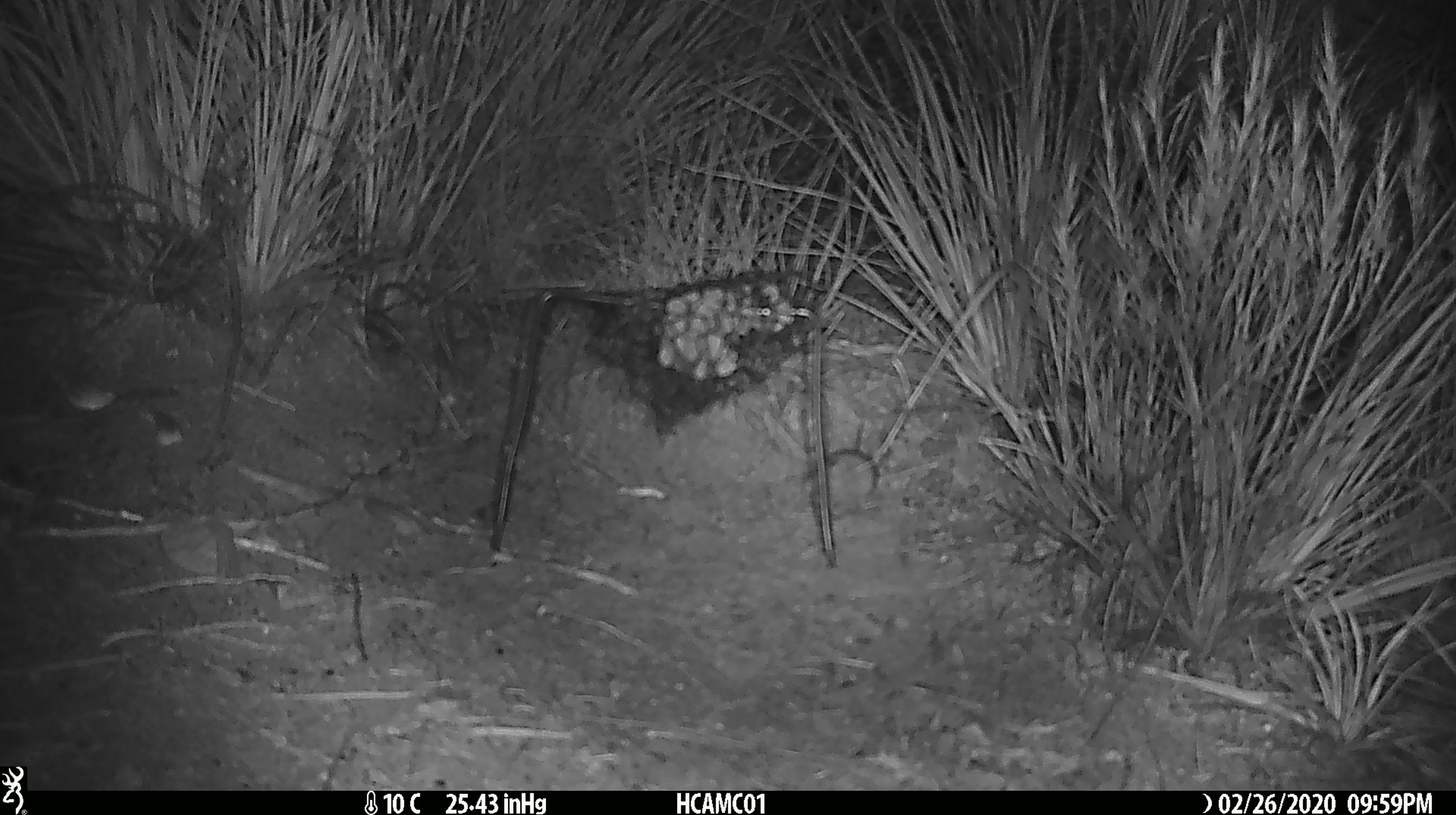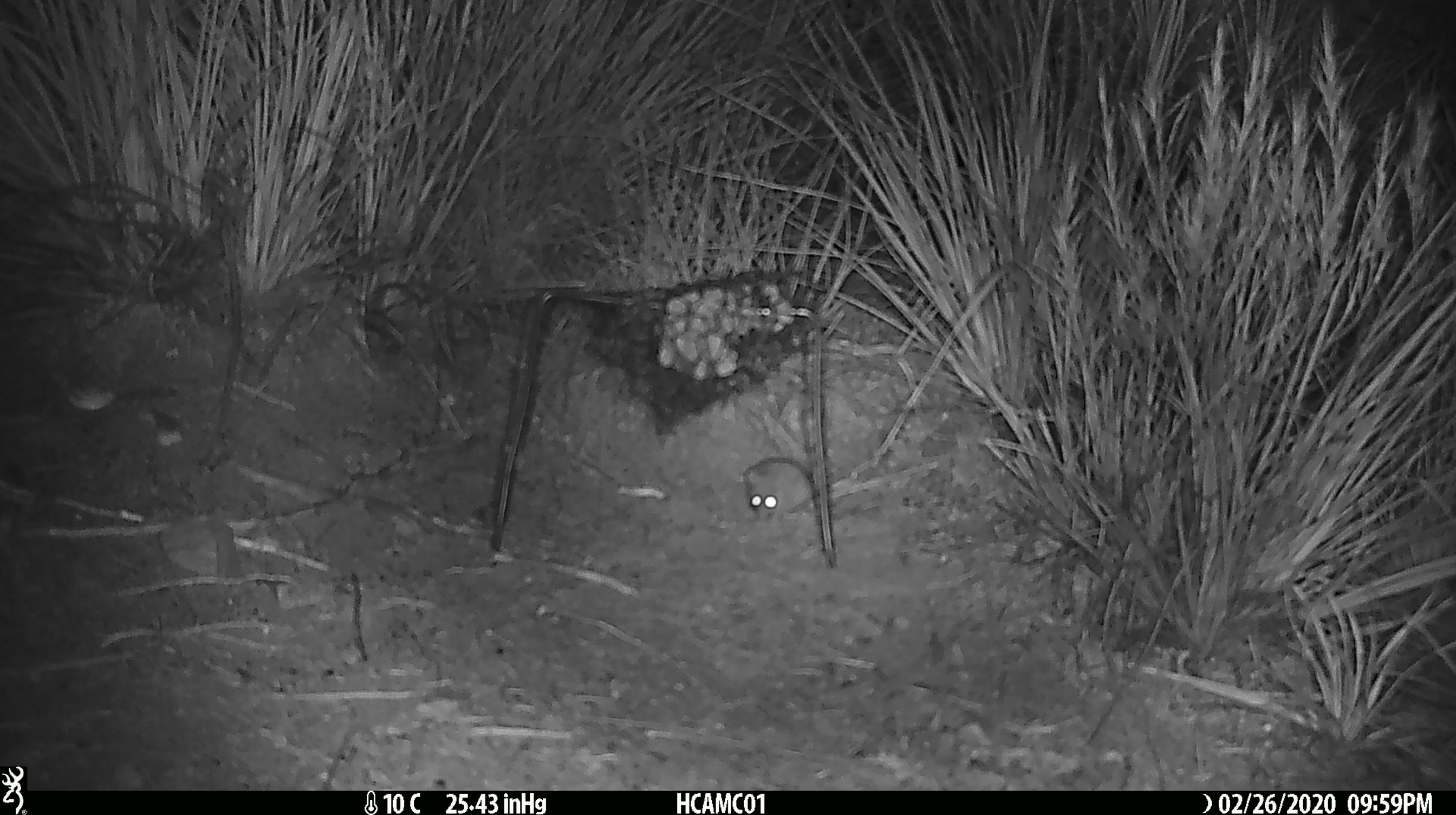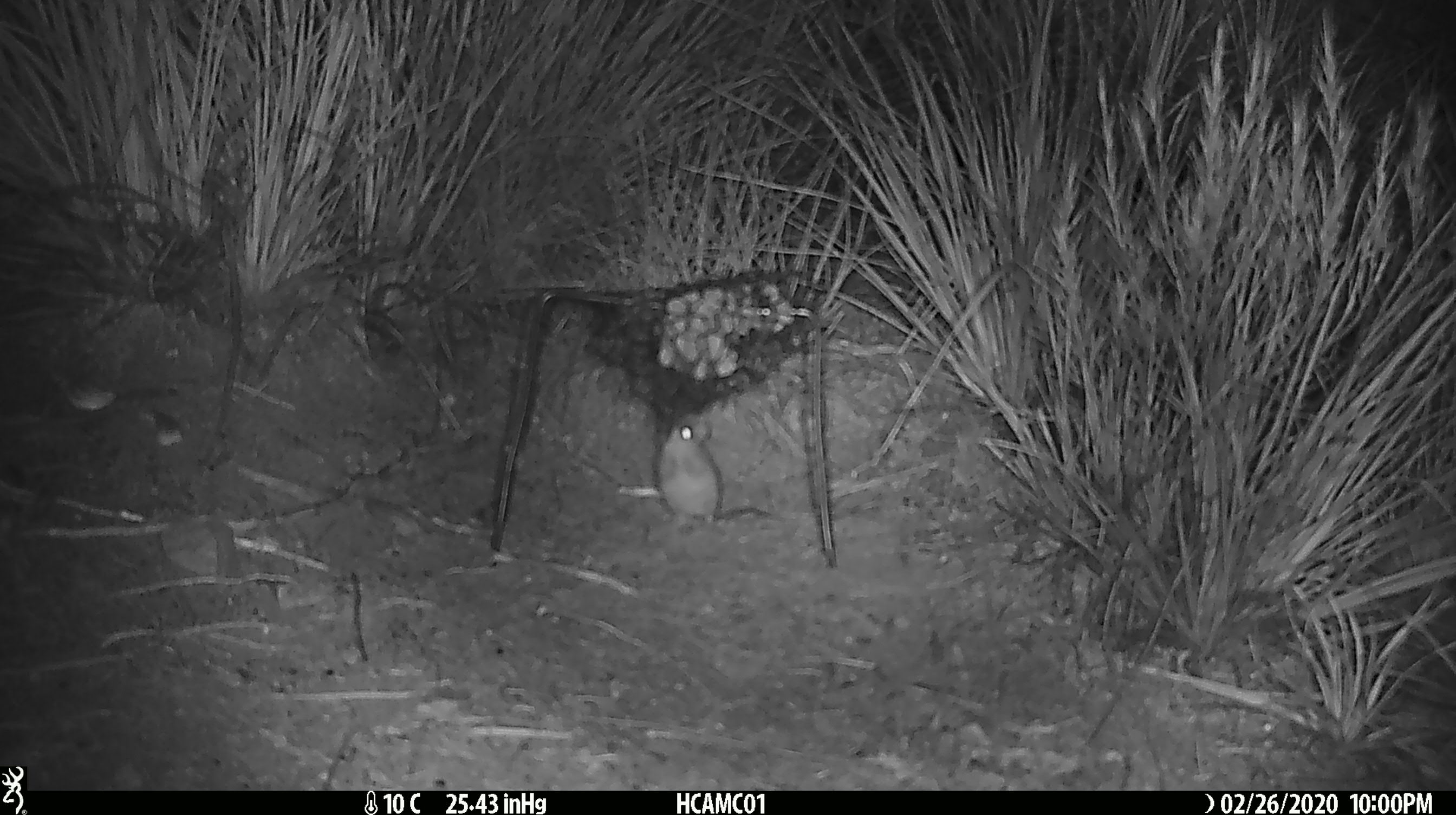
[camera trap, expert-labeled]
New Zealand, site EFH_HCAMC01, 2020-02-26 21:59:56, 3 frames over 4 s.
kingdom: Animalia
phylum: Chordata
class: Mammalia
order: Rodentia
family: Muridae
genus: Mus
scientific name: Mus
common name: mouse